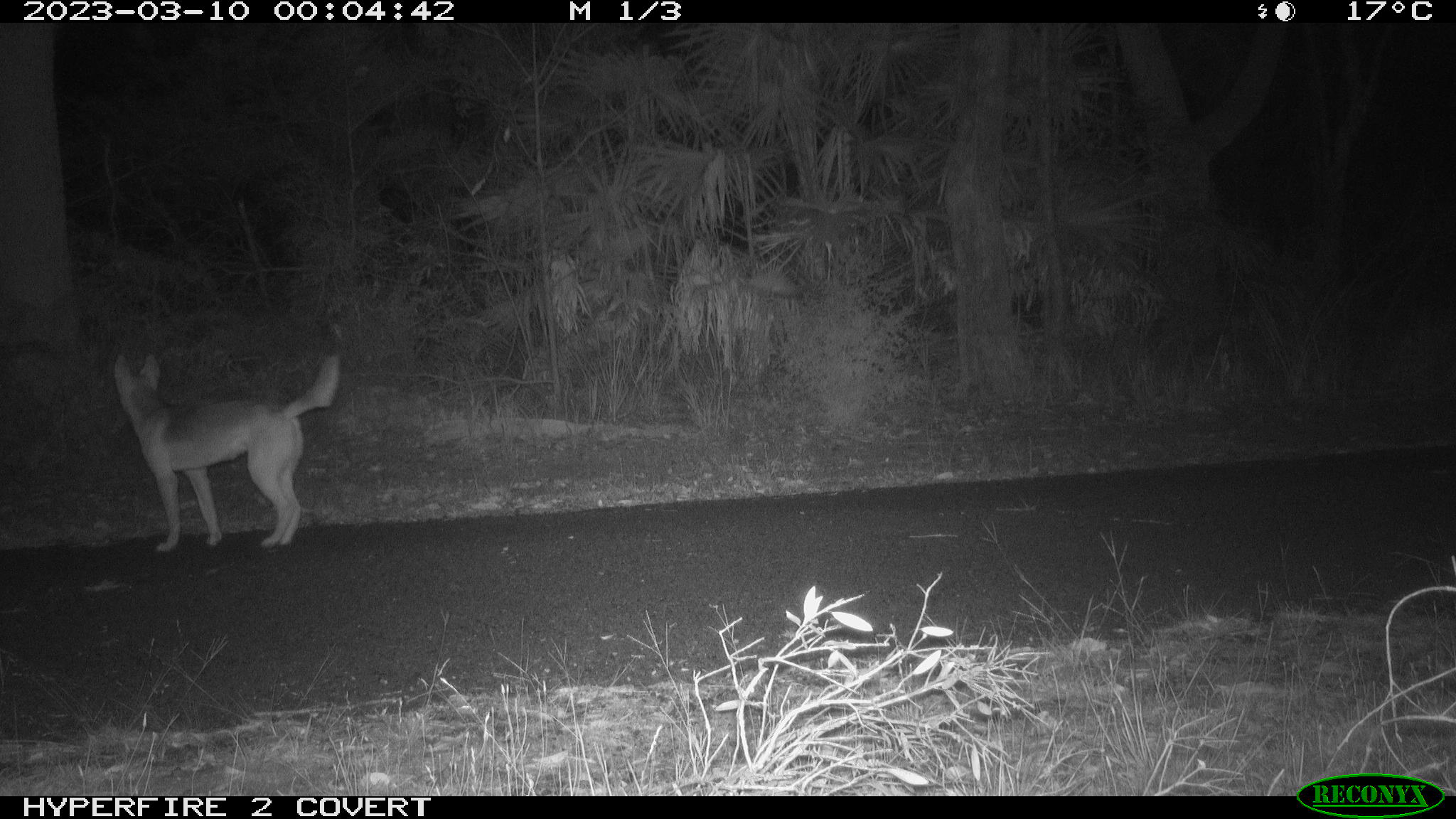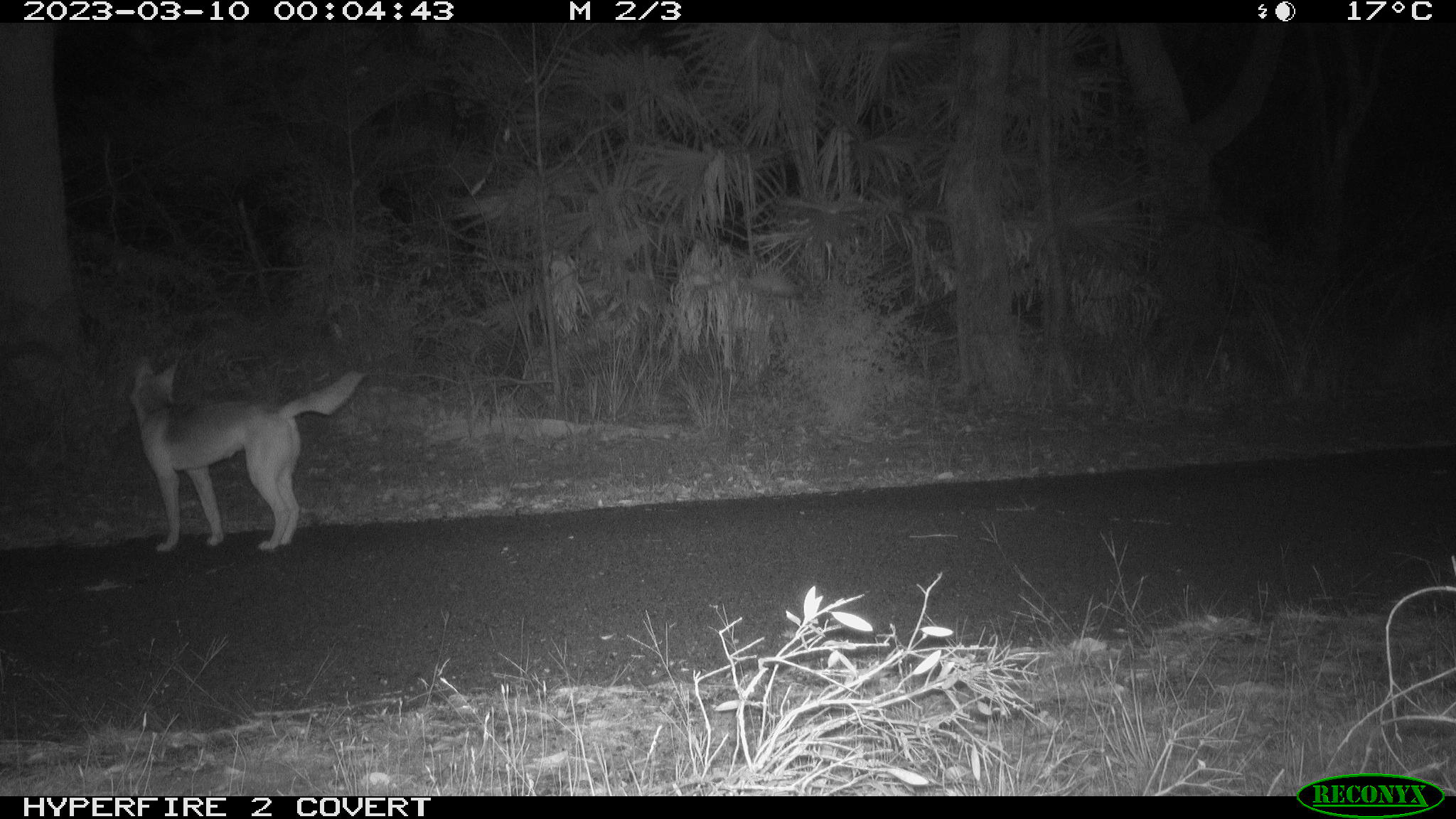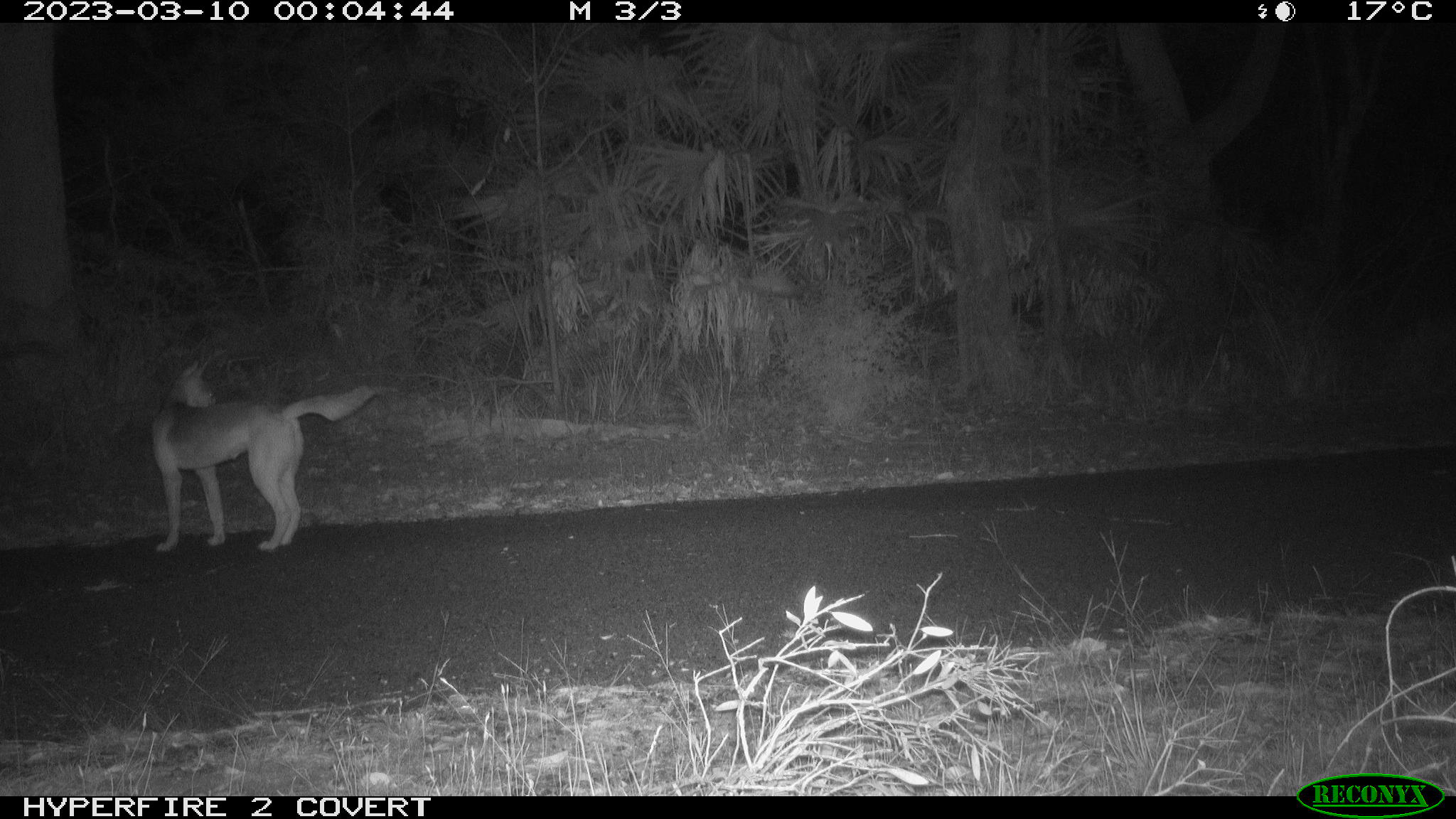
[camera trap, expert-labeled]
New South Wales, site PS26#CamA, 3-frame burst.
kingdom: Animalia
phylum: Chordata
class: Mammalia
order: Carnivora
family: Canidae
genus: Canis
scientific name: Canis familiaris dingo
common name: dingo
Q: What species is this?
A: Dingo (Canis familiaris dingo).